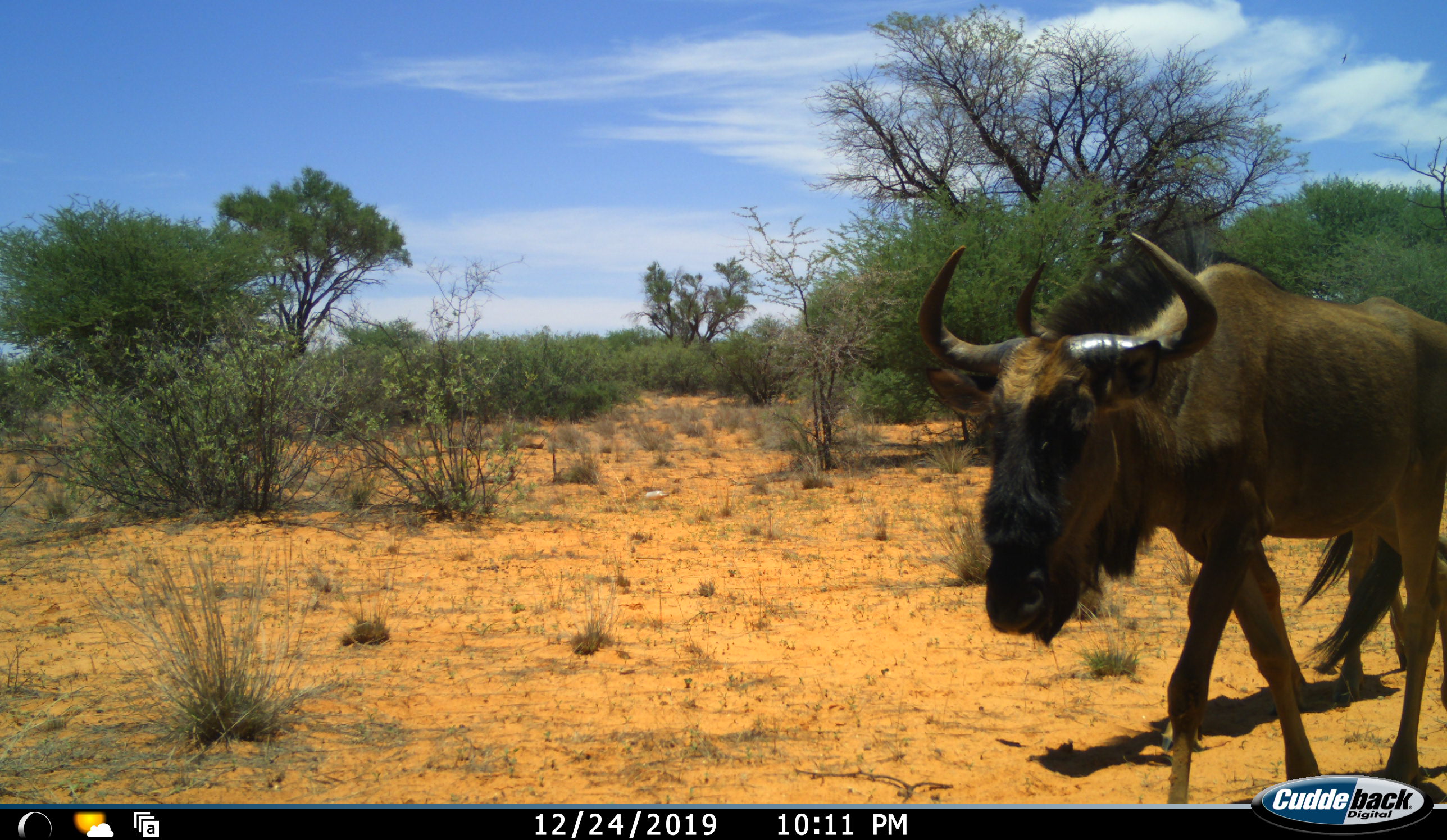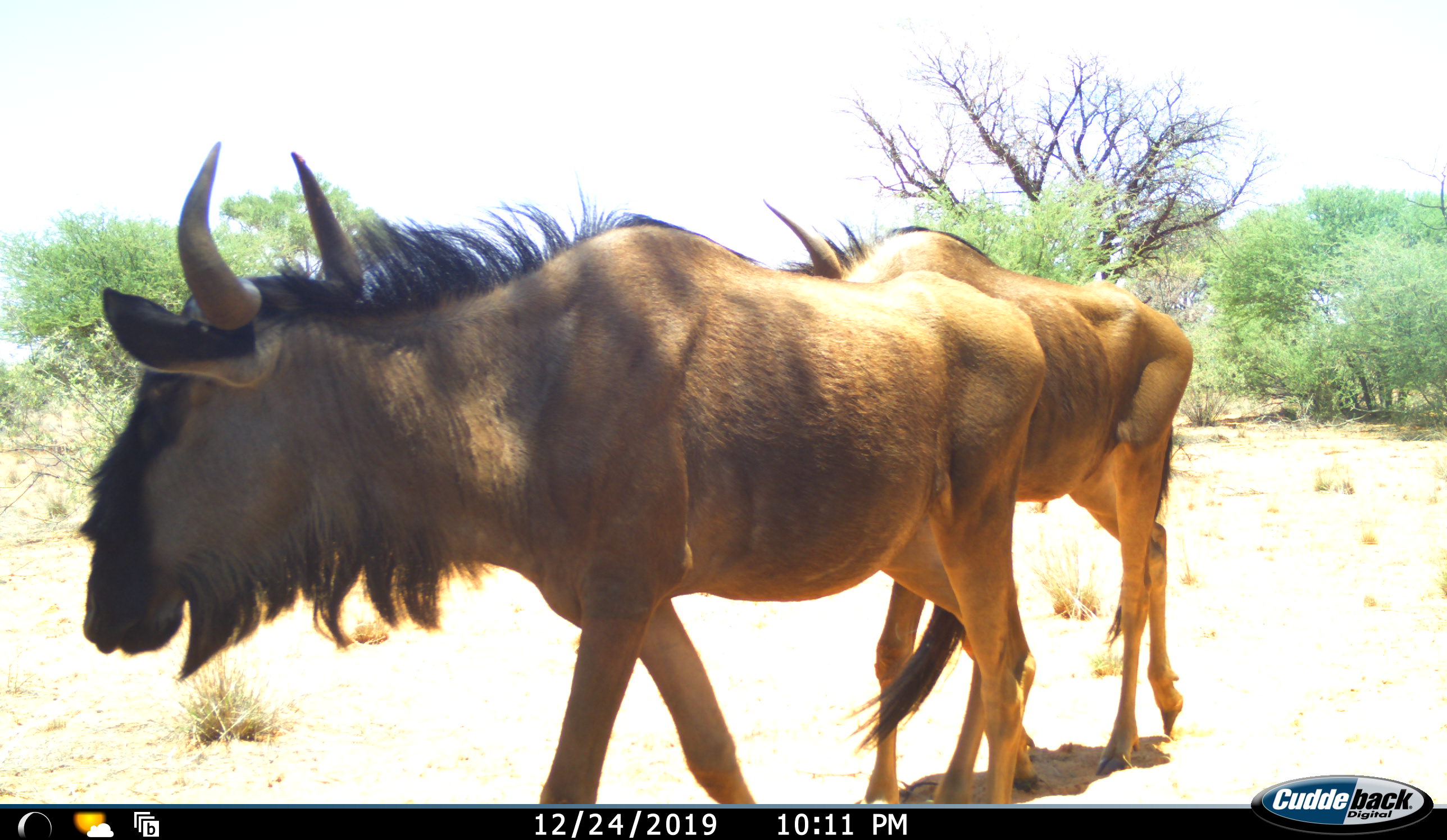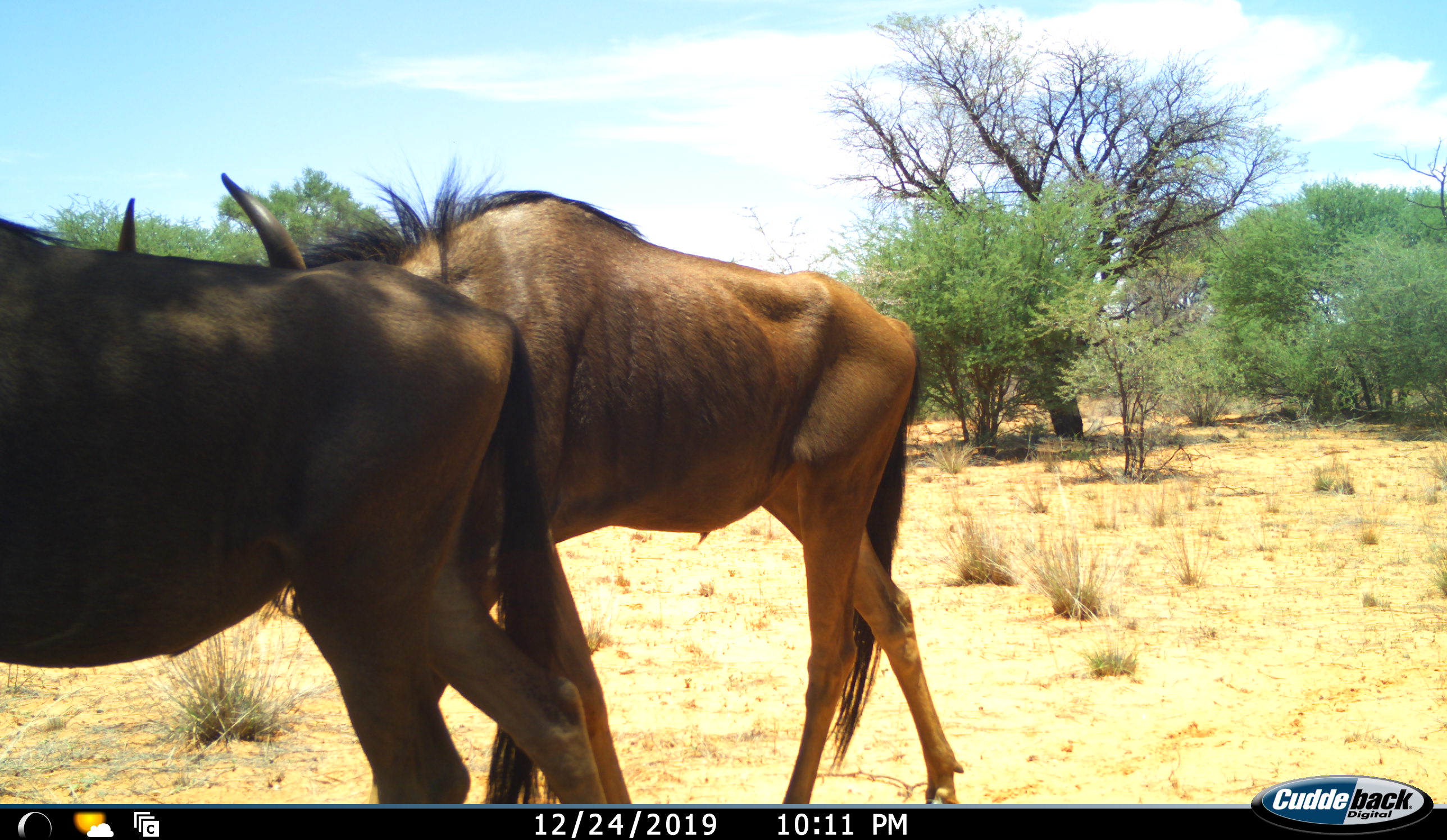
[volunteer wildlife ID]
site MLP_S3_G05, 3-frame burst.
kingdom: Animalia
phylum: Chordata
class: Mammalia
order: Artiodactyla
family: Bovidae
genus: Connochaetes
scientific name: Connochaetes taurinus taurinus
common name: blue wildebeest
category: wildebeestblue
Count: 2.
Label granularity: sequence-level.